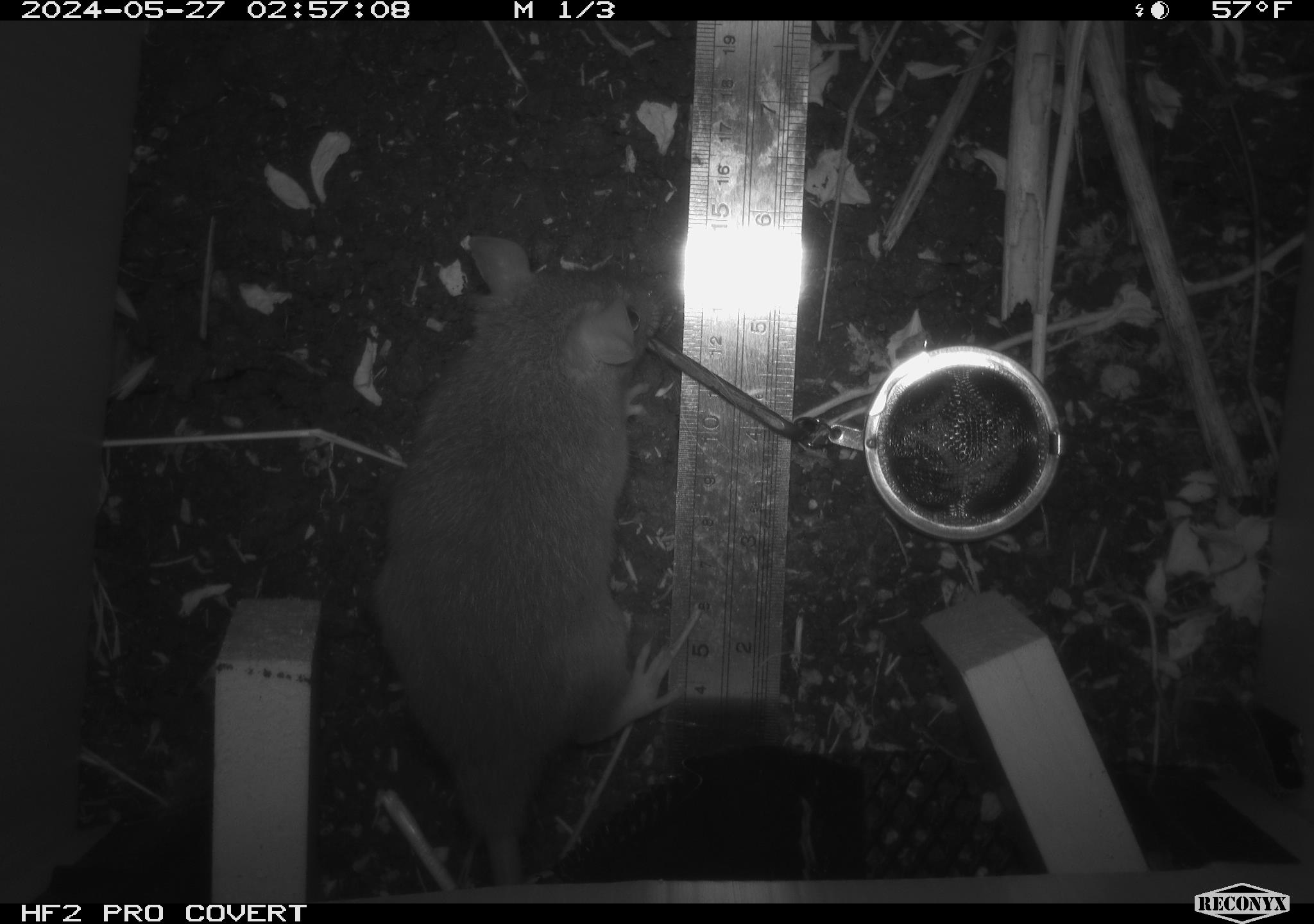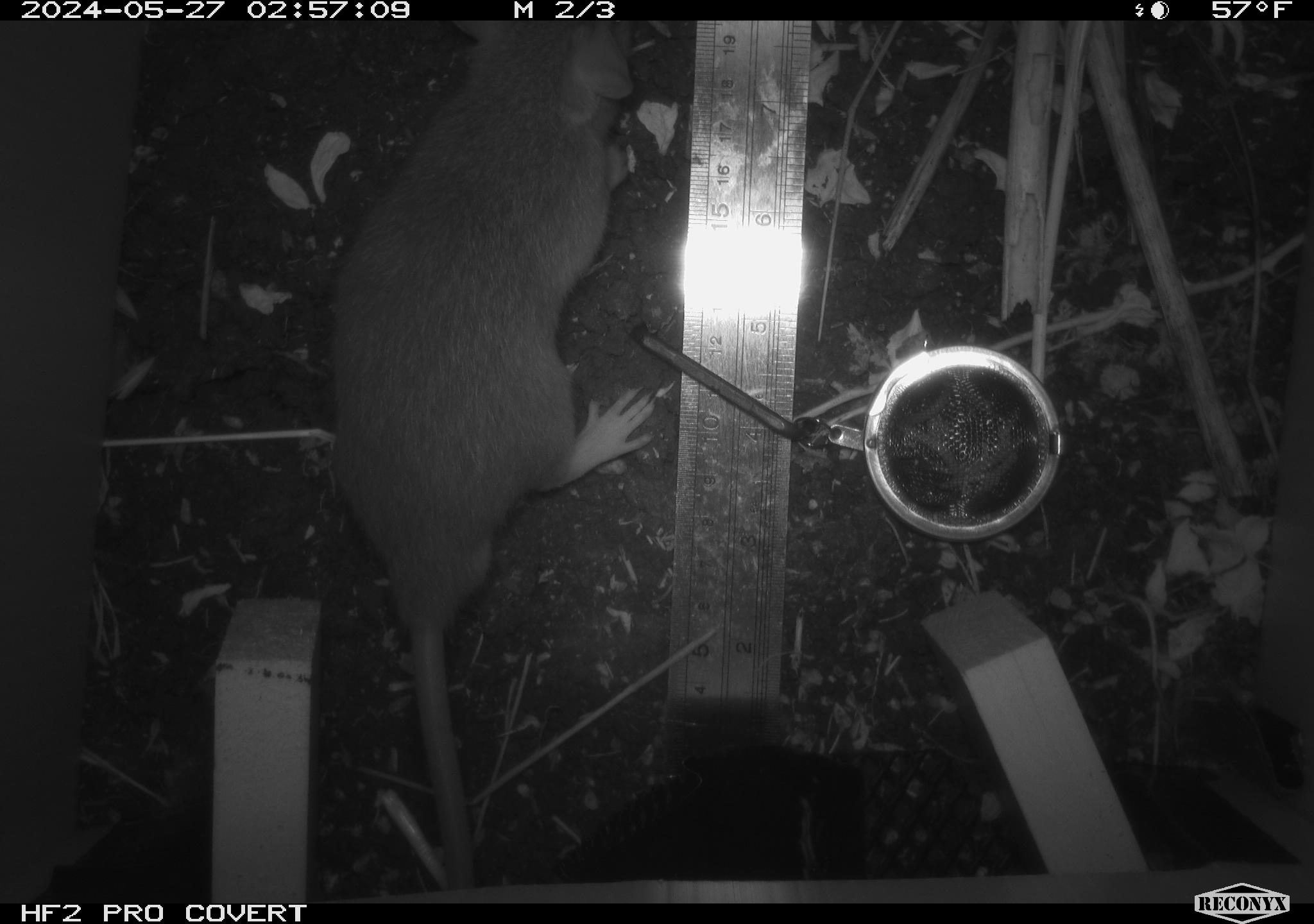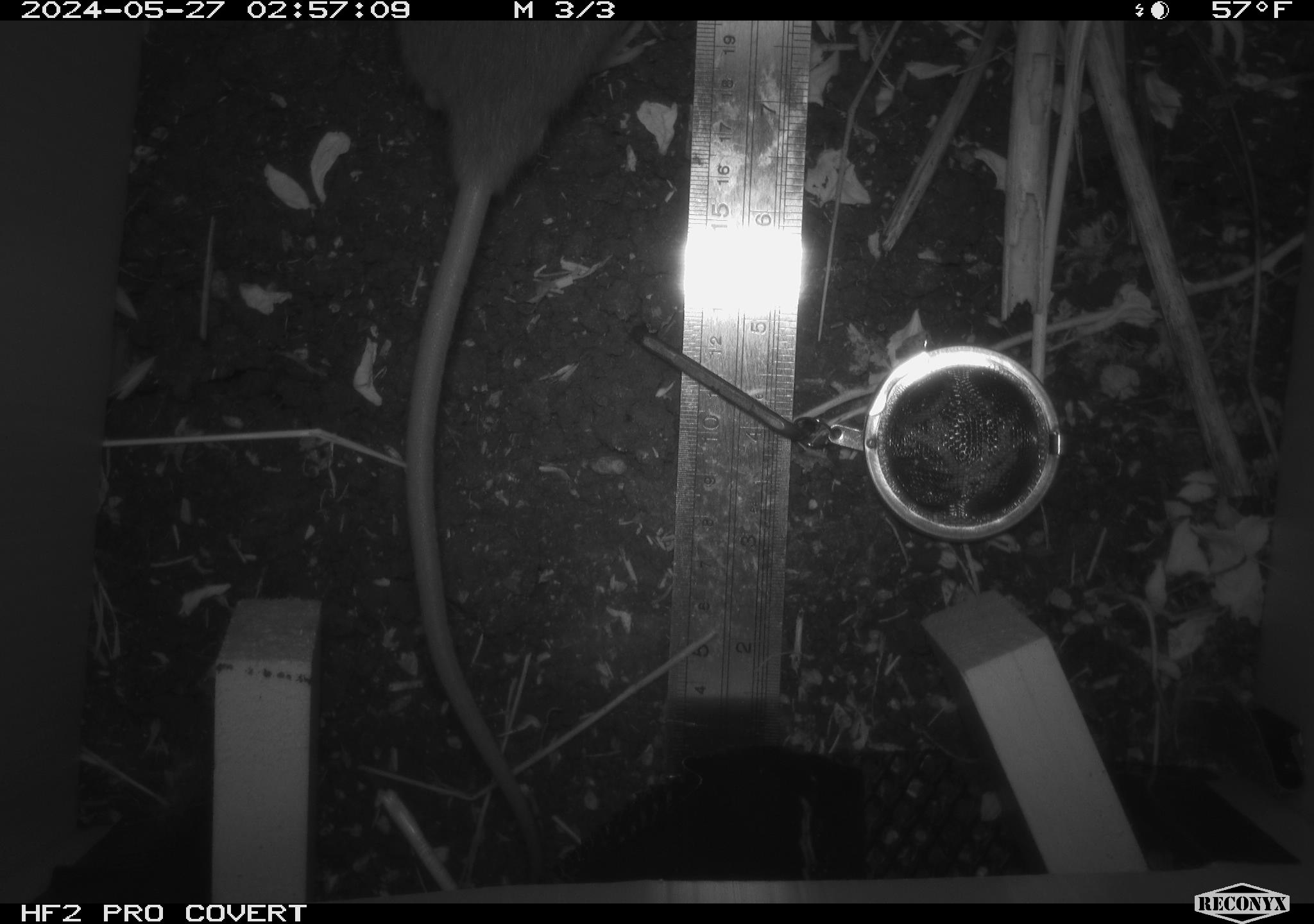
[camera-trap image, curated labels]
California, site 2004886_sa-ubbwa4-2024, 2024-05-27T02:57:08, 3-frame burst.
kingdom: Animalia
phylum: Chordata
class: Mammalia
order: Rodentia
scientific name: Rodentia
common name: woodrat or rat or mouse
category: woodrat or rat or mouse species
Woodrat or rat or mouse species (woodrat or rat or mouse) (Rodentia).